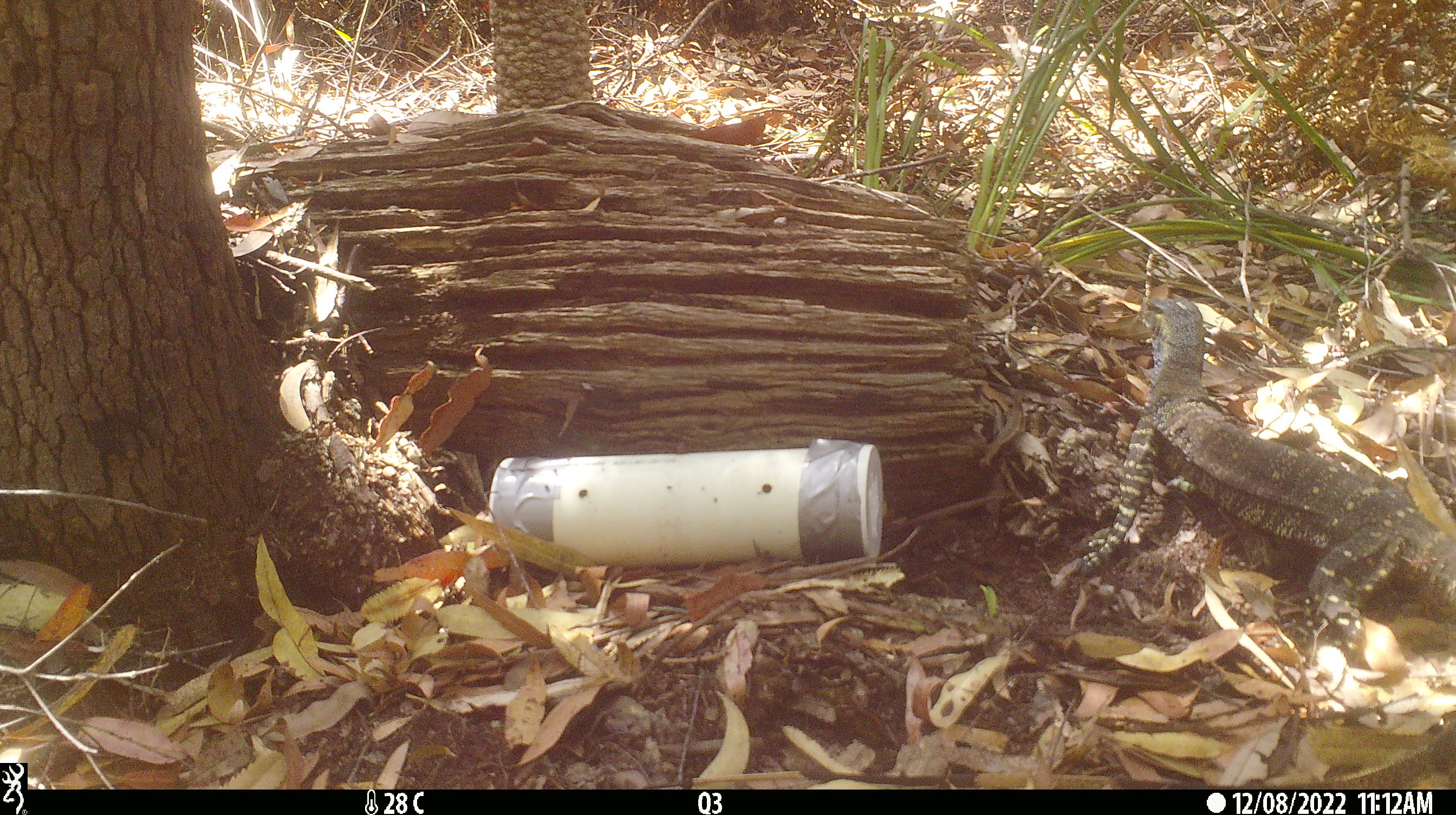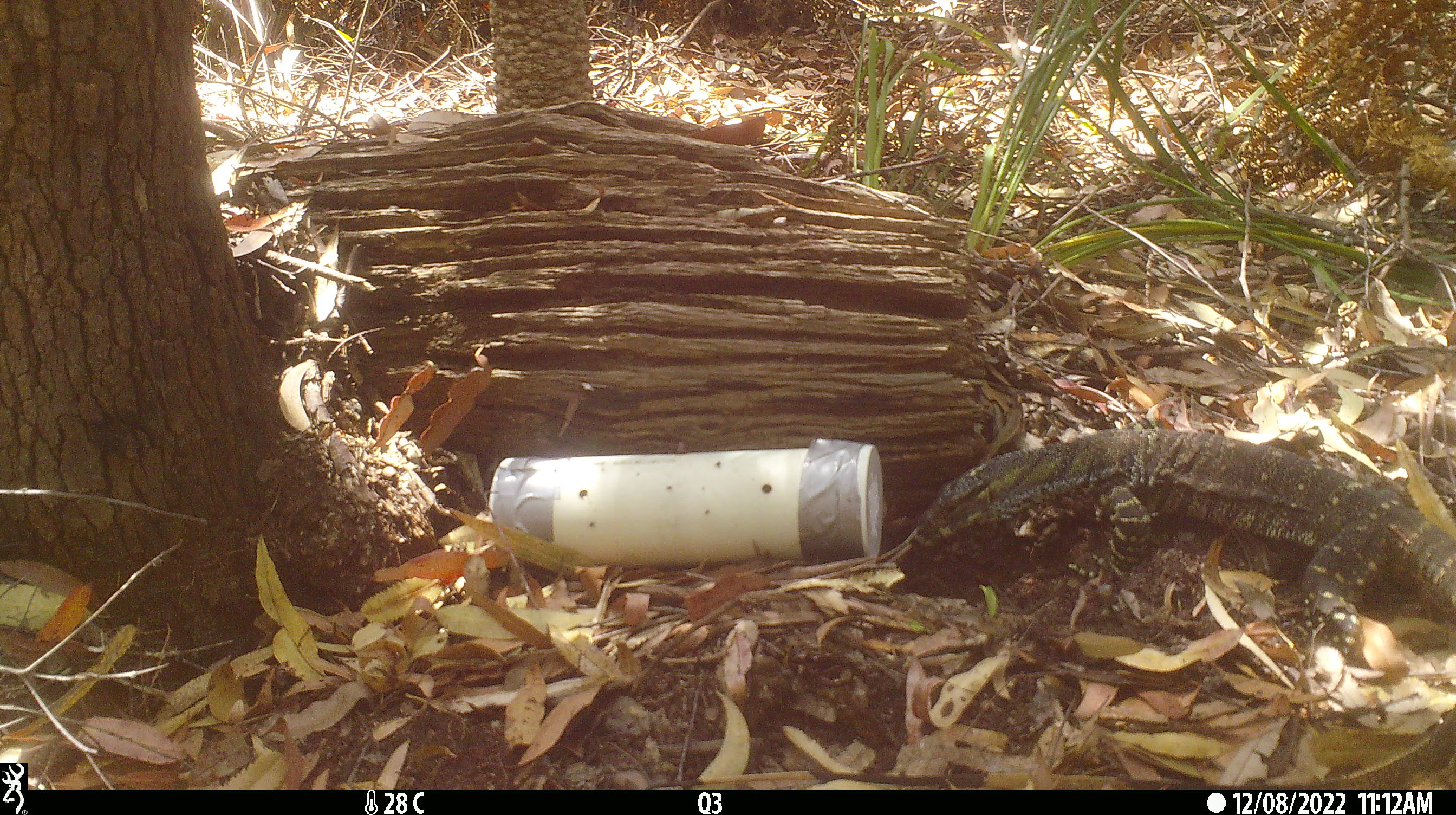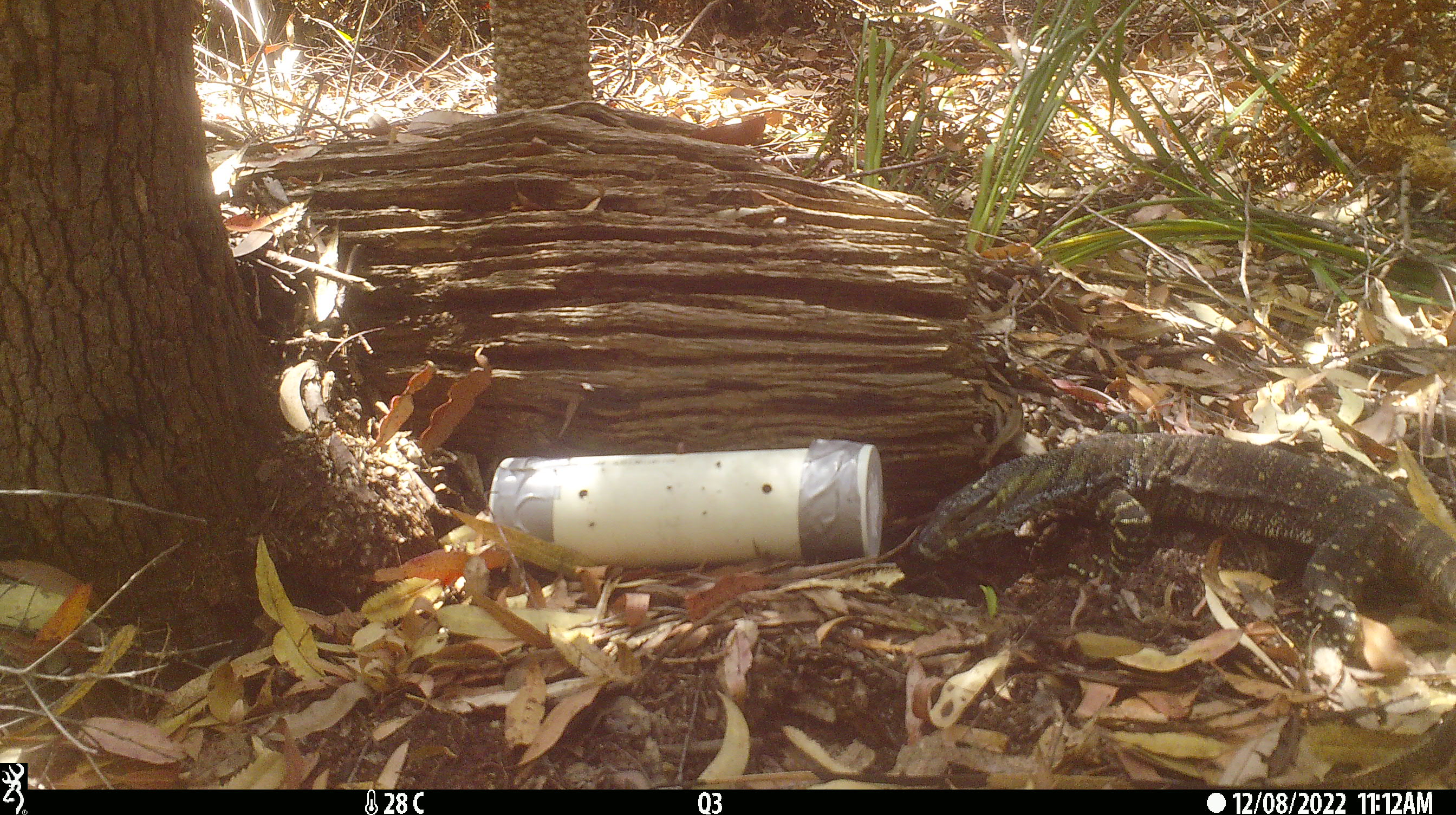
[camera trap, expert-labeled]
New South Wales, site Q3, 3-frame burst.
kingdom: Animalia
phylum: Chordata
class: Reptilia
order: Squamata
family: Varanidae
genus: Varanus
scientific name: Varanus varius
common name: lace monitor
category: goanna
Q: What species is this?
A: Goanna (lace monitor) (Varanus varius).